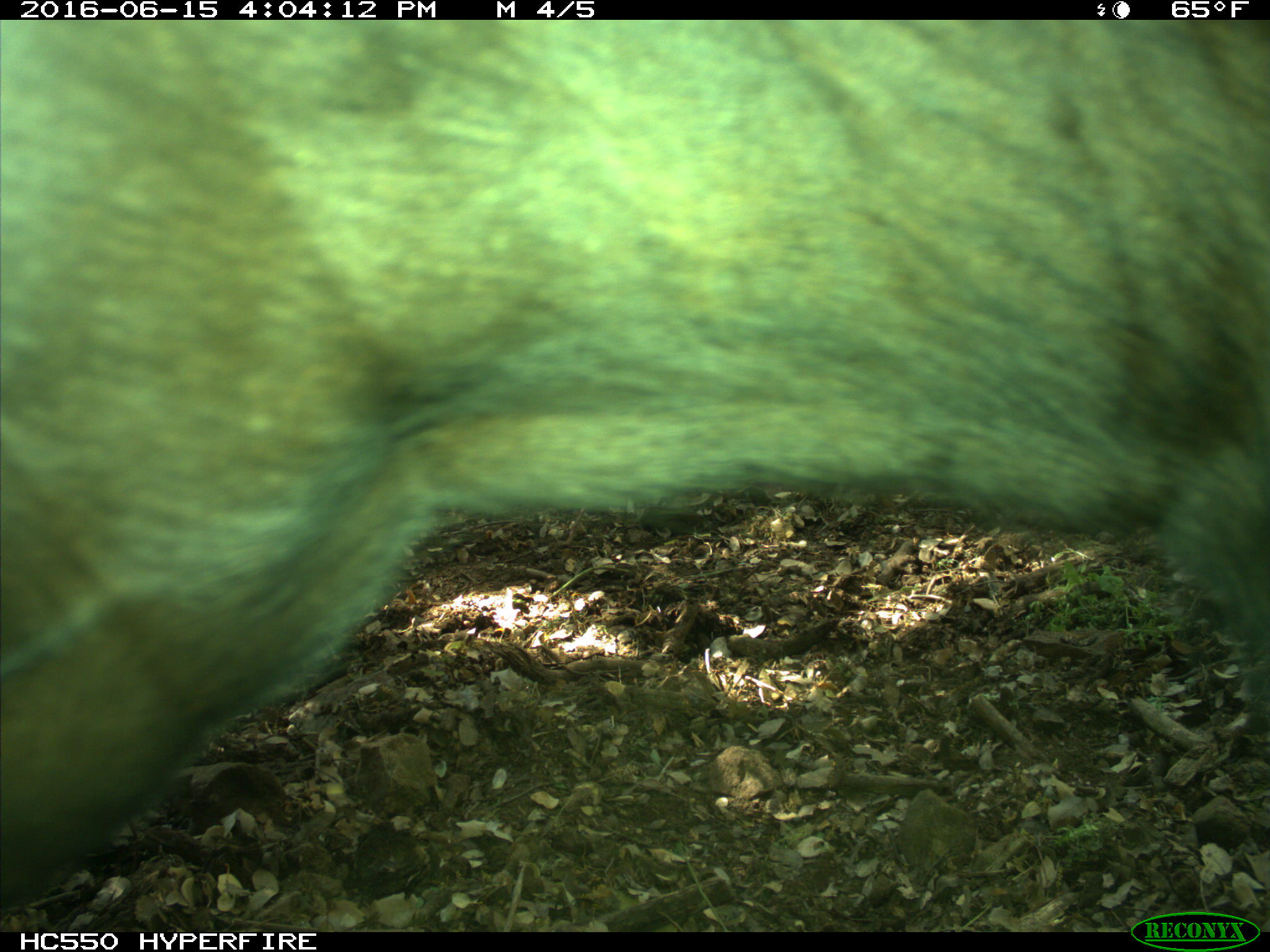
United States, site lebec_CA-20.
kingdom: Animalia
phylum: Chordata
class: Mammalia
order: Artiodactyla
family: Bovidae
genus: Bos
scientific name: Bos taurus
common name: domestic cow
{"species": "Bos taurus (domestic cow)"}